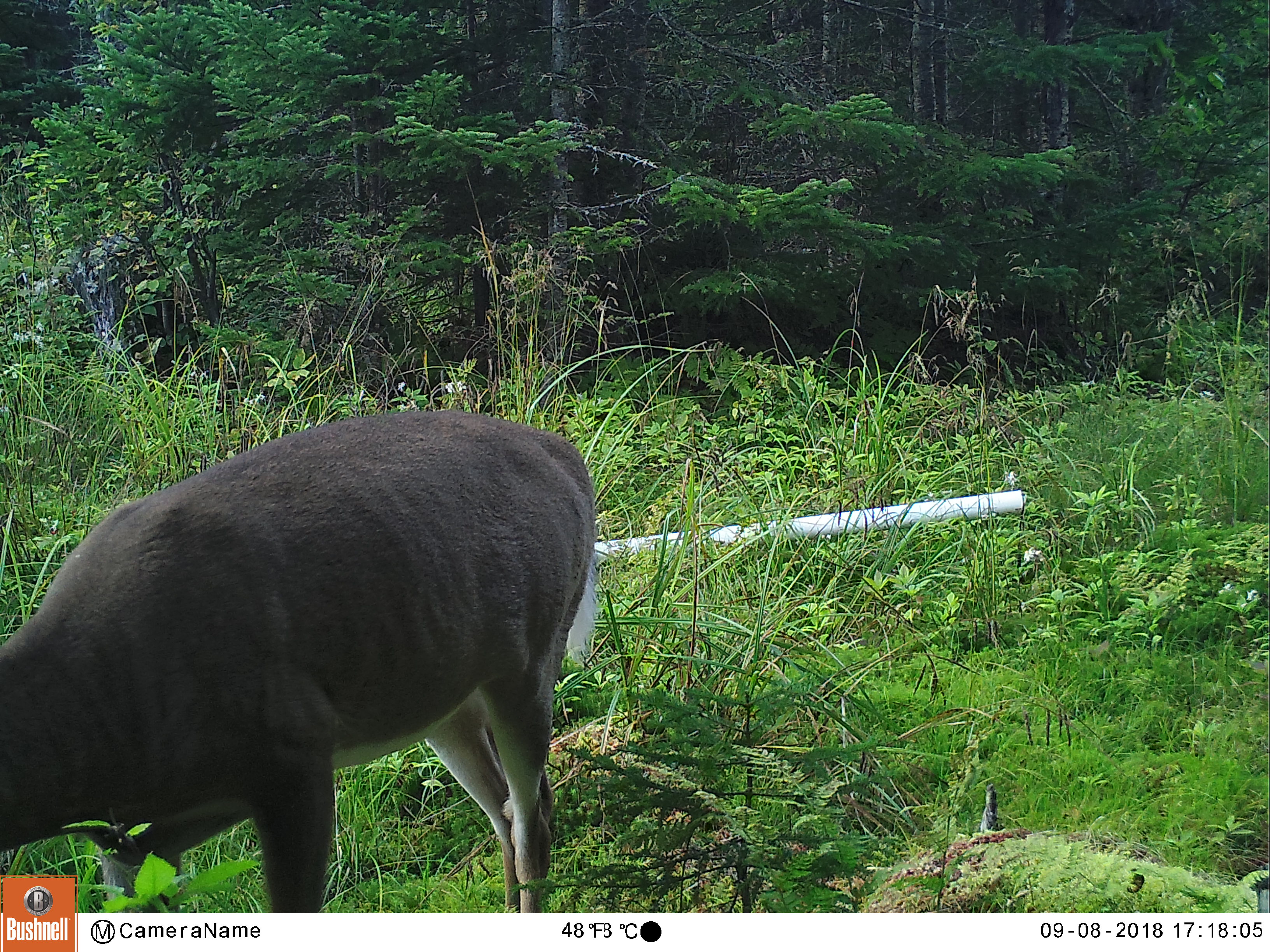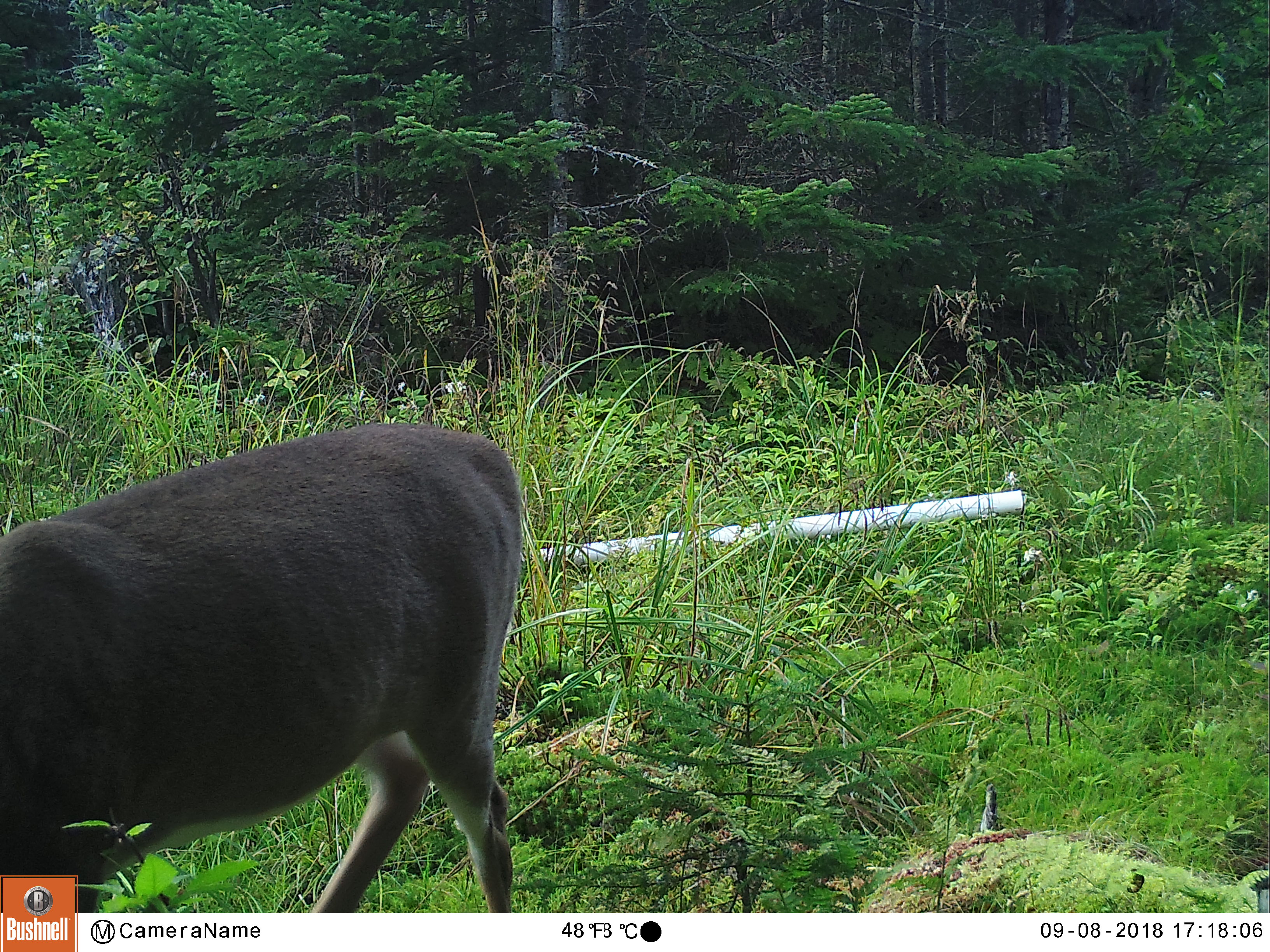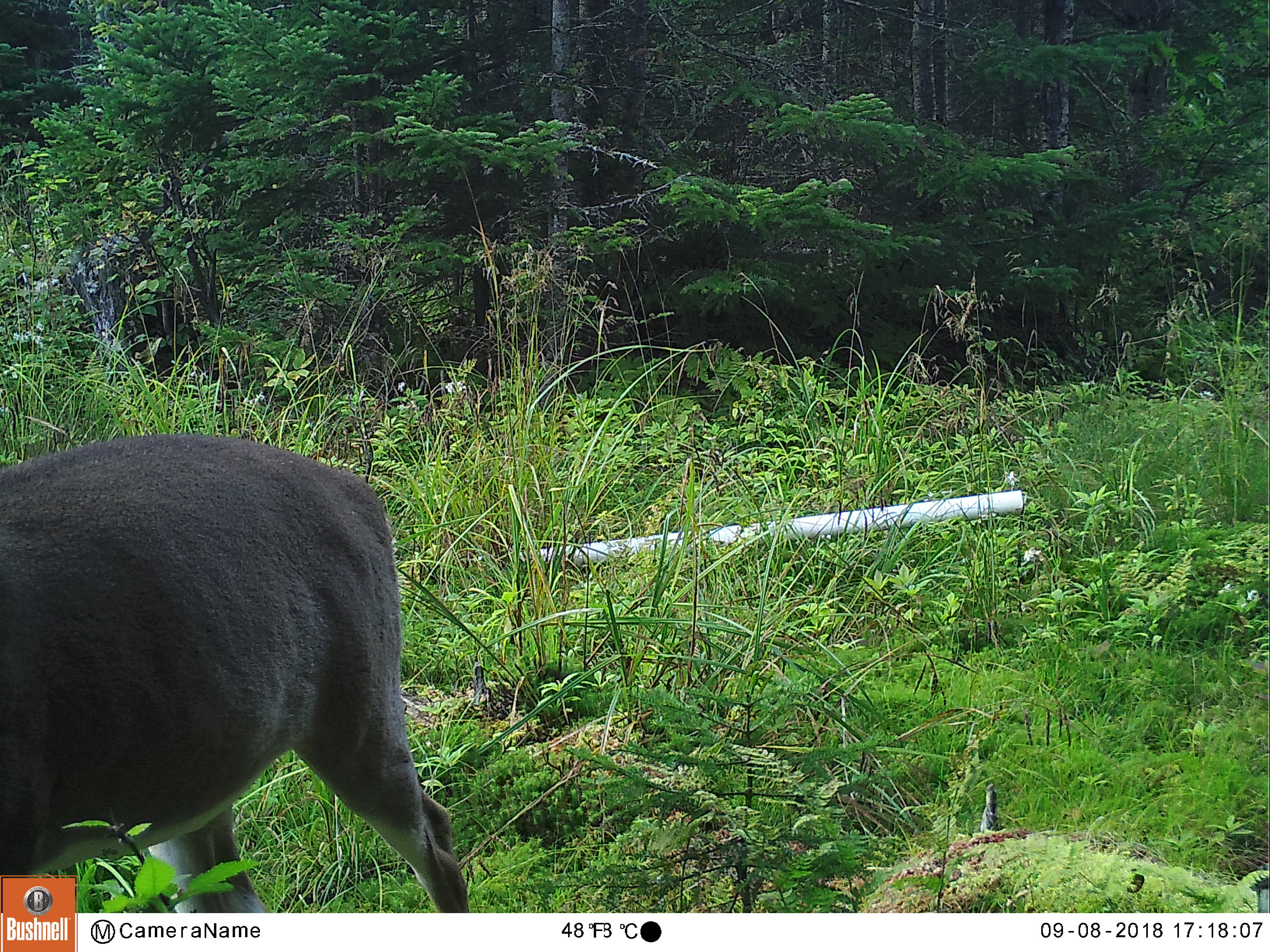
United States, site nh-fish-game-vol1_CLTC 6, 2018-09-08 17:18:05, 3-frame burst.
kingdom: Animalia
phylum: Chordata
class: Mammalia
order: Artiodactyla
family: Cervidae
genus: Odocoileus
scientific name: Odocoileus virginianus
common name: white-tailed deer